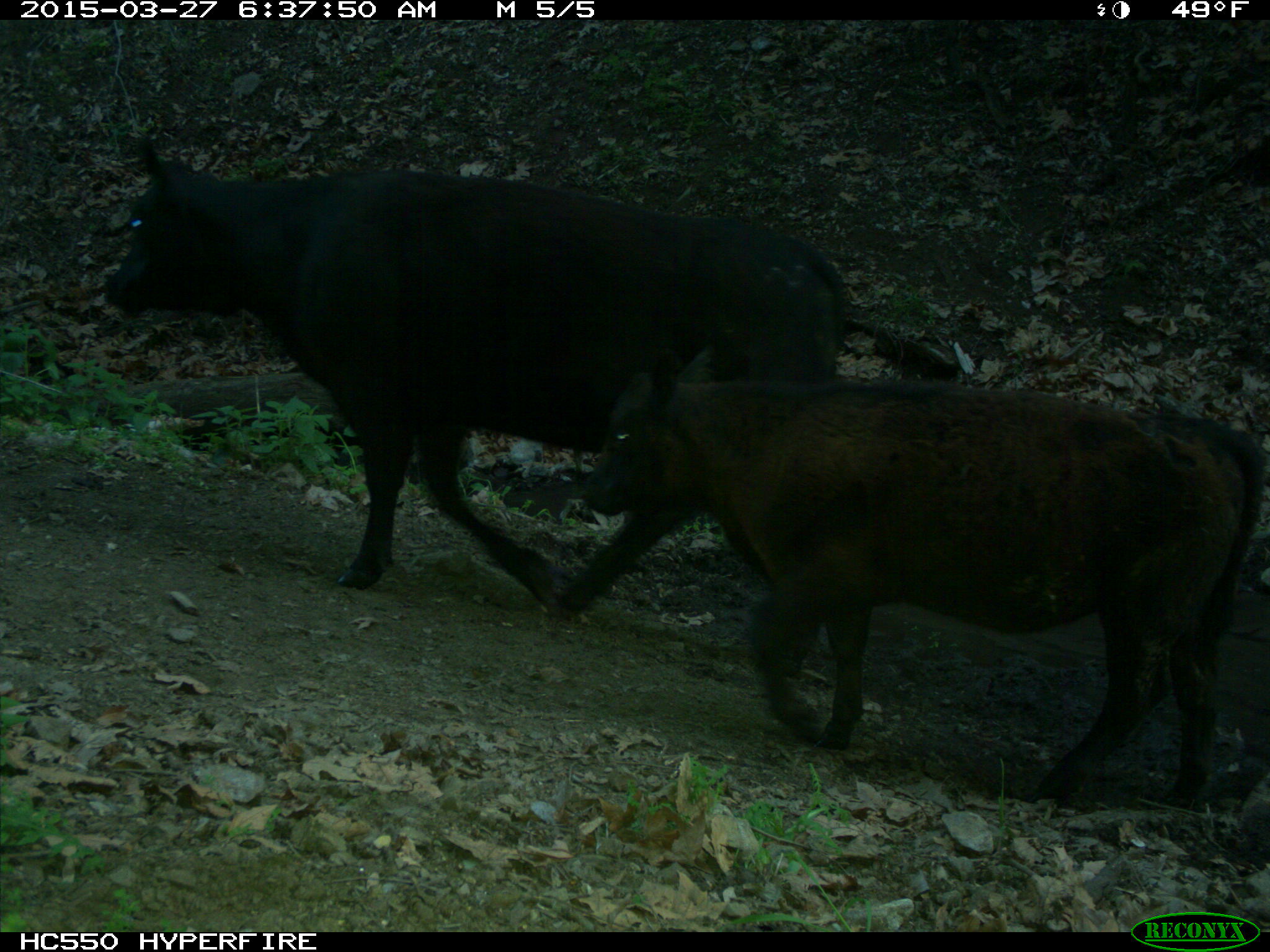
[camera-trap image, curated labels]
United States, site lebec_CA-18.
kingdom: Animalia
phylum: Chordata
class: Mammalia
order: Artiodactyla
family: Bovidae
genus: Bos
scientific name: Bos taurus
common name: domestic cow